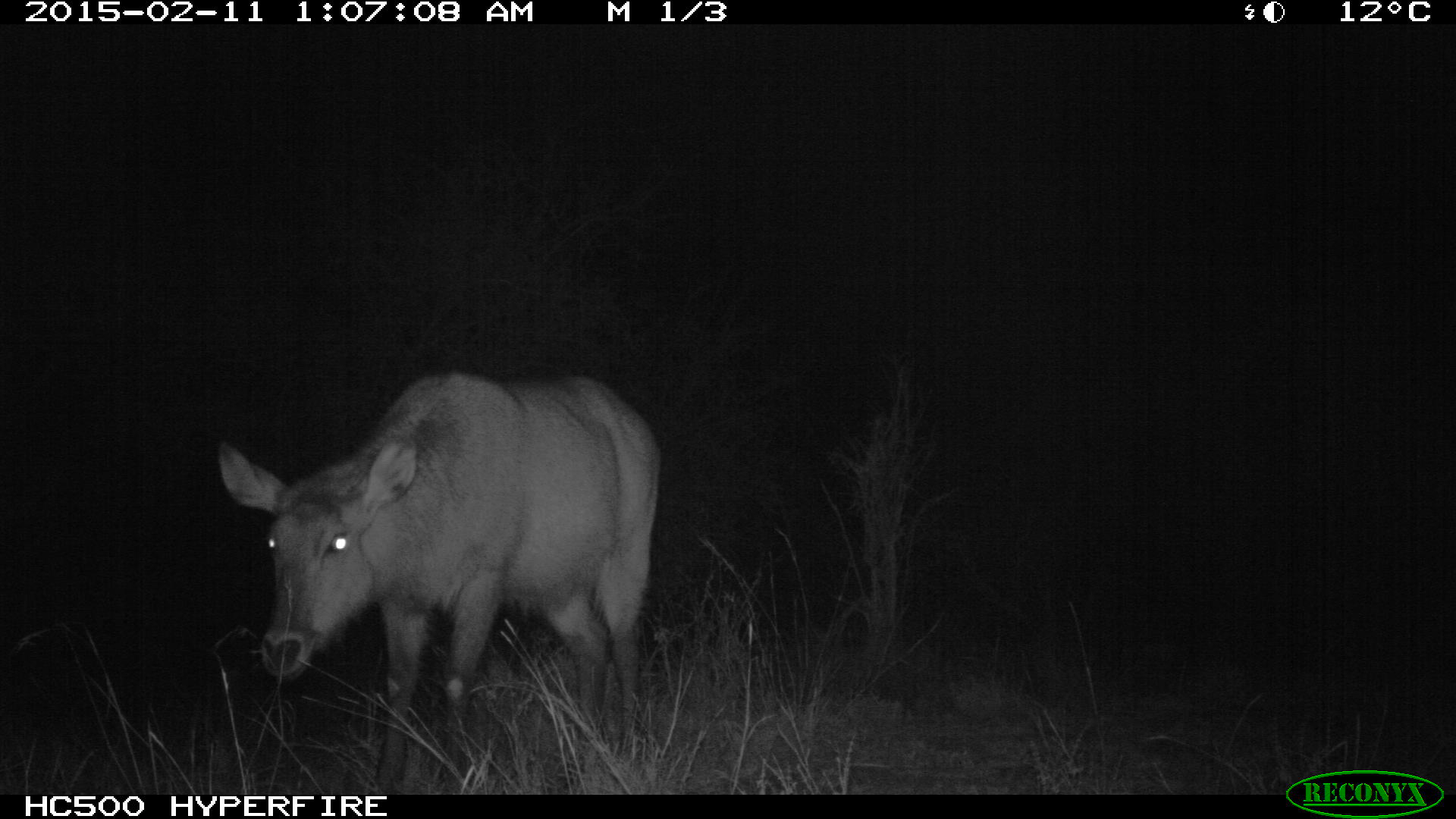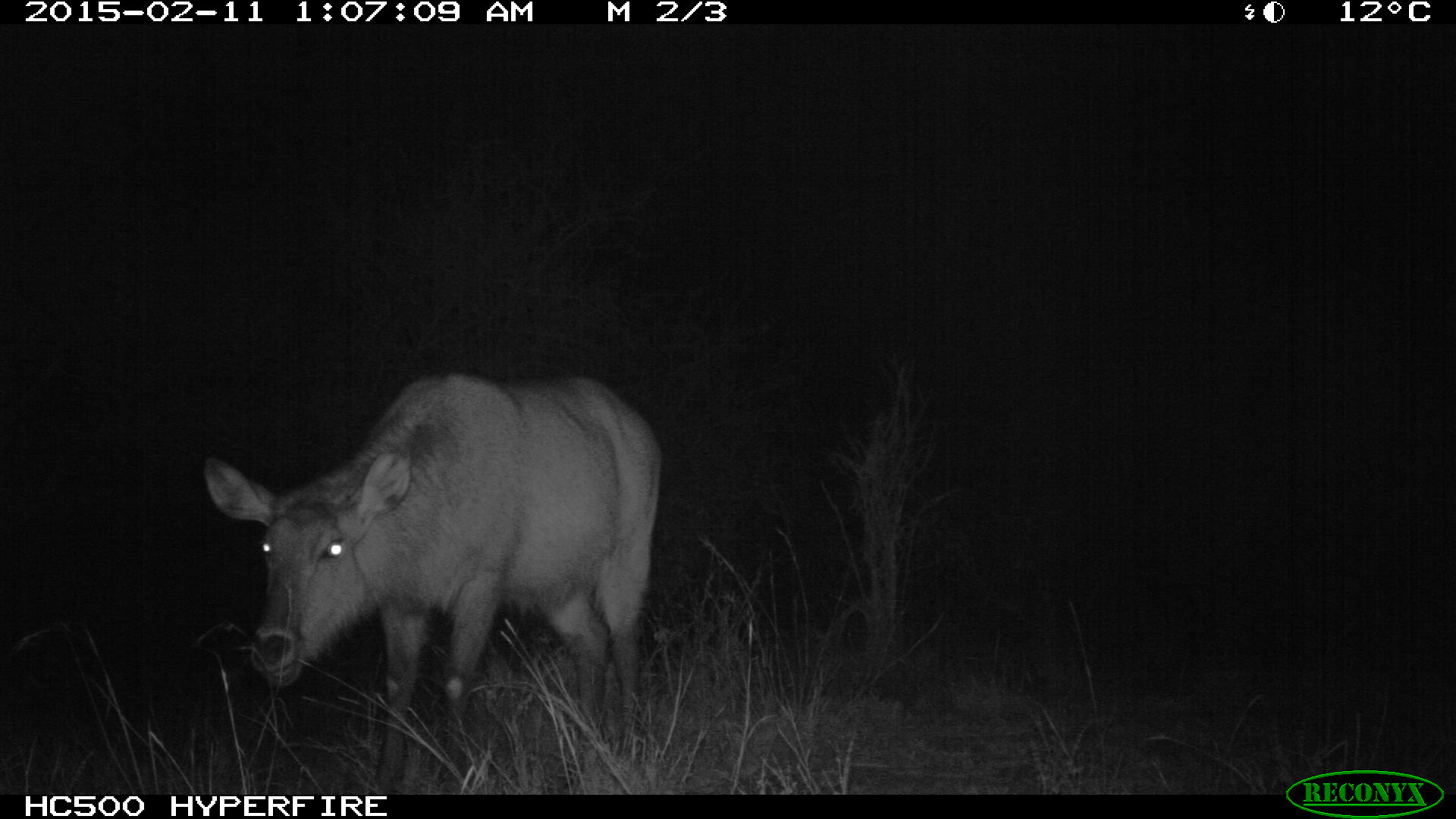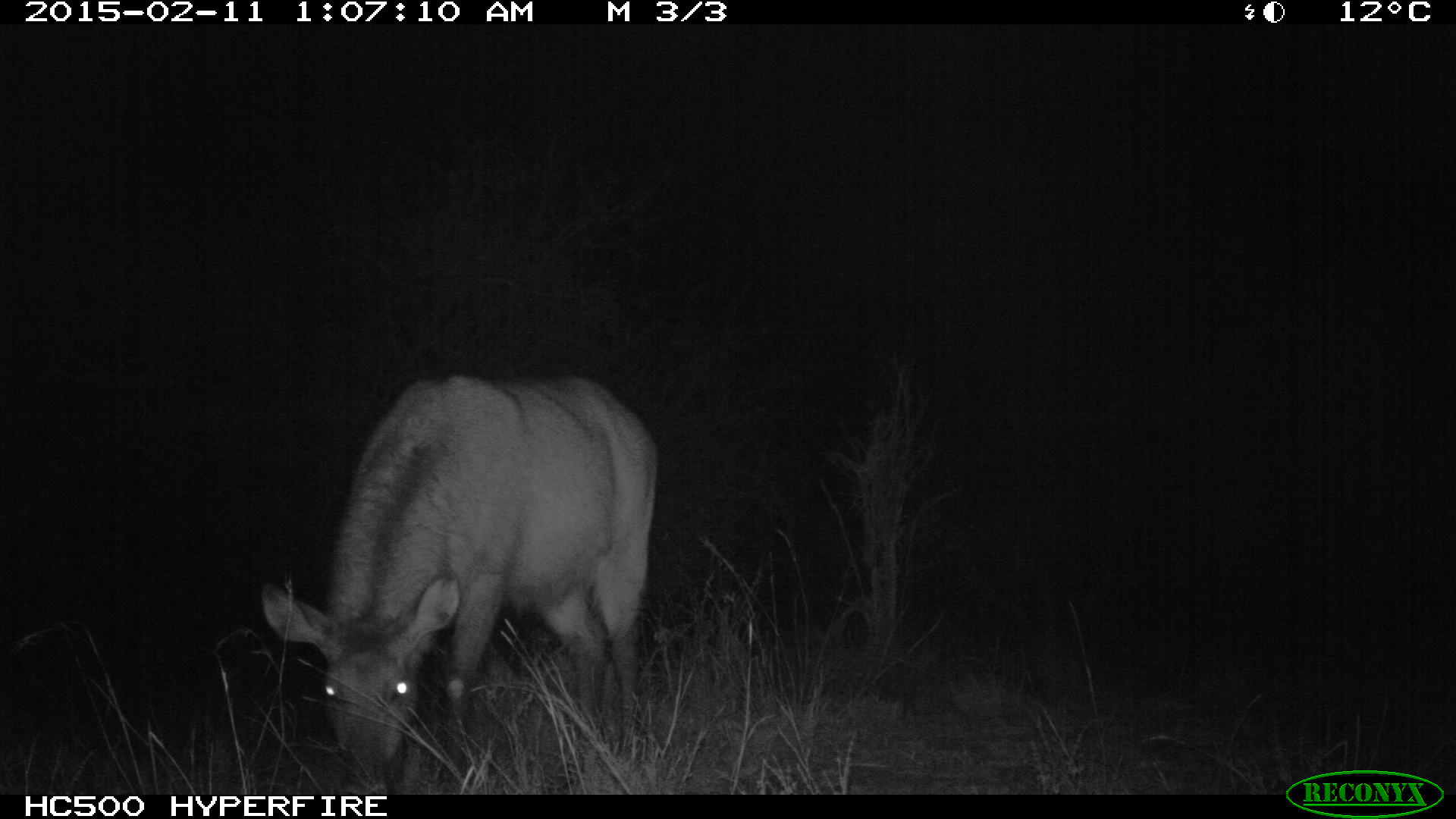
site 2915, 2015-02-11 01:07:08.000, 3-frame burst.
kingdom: Animalia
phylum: Chordata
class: Mammalia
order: Artiodactyla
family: Bovidae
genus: Kobus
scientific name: Kobus ellipsiprymnus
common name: waterbuck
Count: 1.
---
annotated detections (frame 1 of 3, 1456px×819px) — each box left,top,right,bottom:
kobus ellipsiprymnus: 216,368,656,792; 214,586,216,594